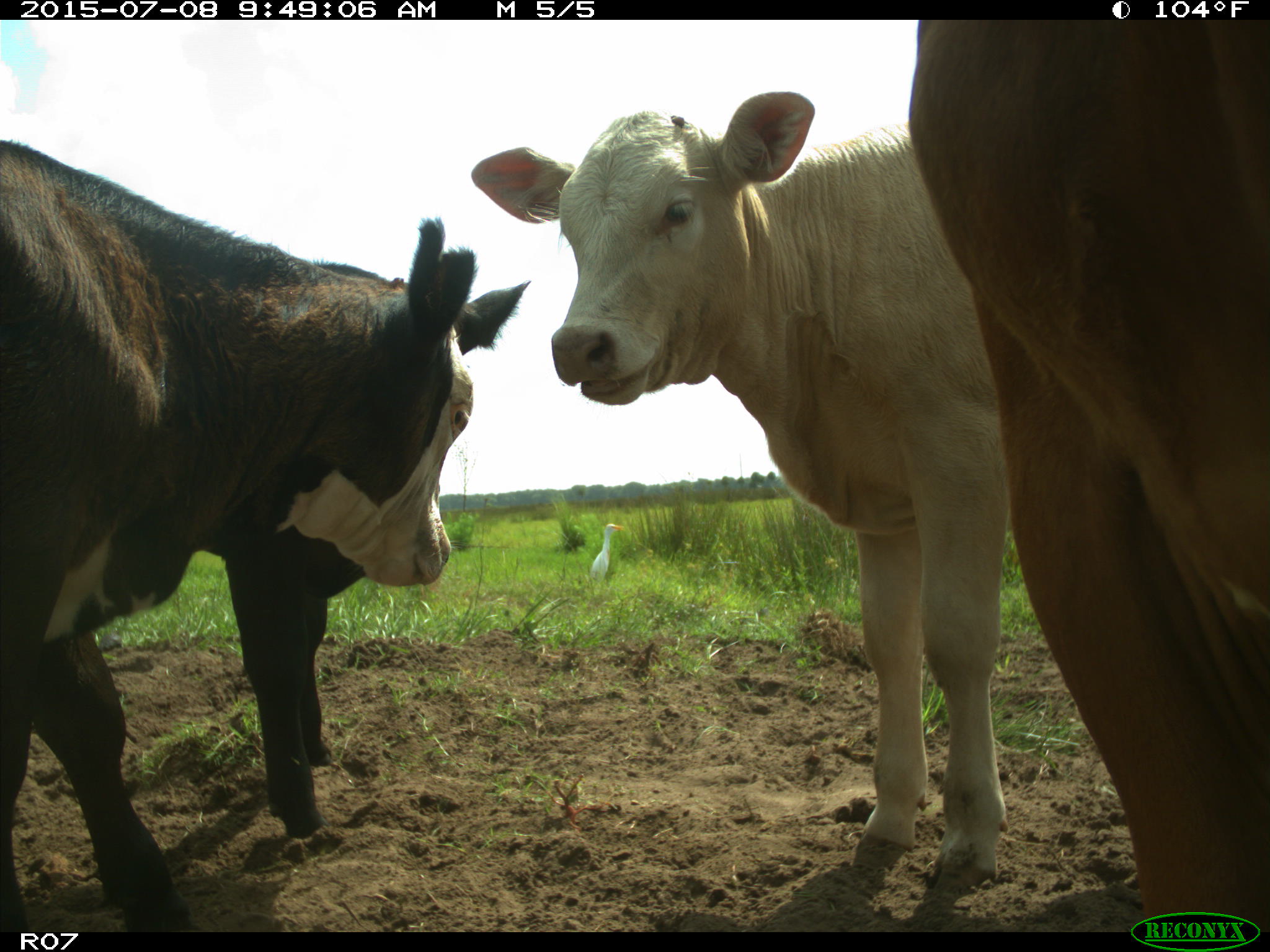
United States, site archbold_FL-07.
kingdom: Animalia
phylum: Chordata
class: Mammalia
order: Artiodactyla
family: Bovidae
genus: Bos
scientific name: Bos taurus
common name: domestic cow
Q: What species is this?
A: Bos taurus (domestic cow).